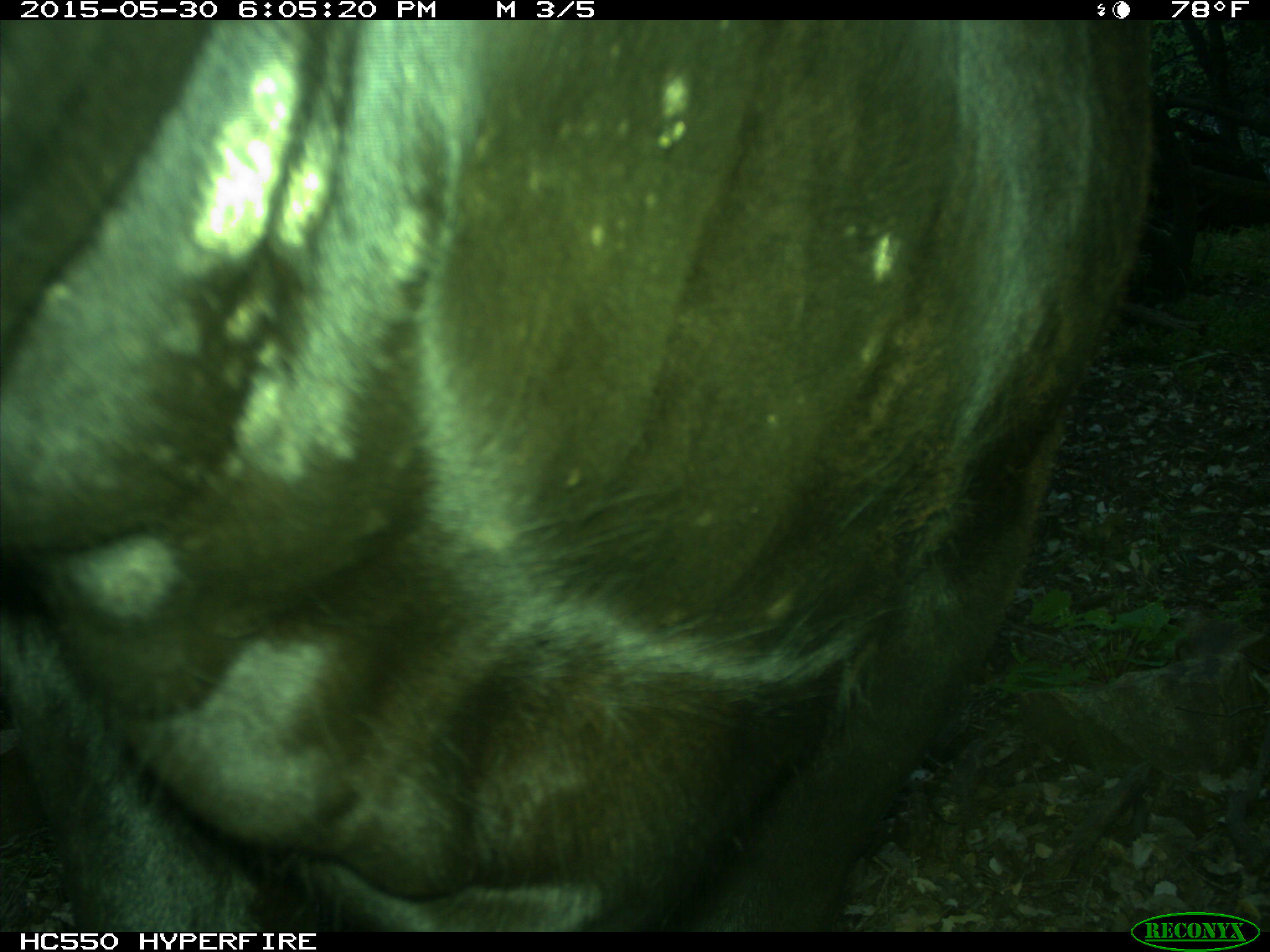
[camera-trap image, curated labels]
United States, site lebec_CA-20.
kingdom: Animalia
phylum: Chordata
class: Mammalia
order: Artiodactyla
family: Bovidae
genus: Bos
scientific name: Bos taurus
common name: domestic cow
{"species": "Bos taurus (domestic cow)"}